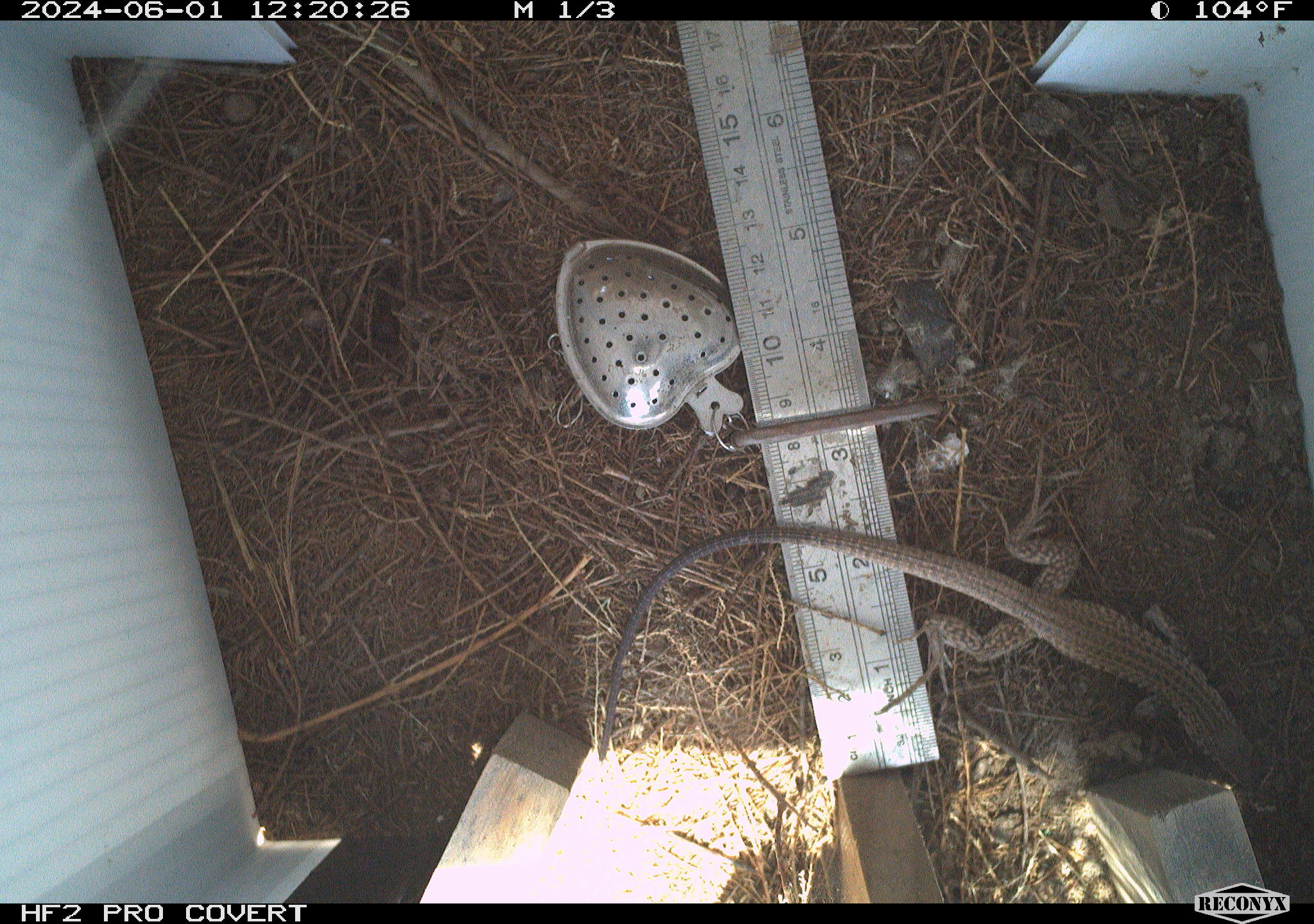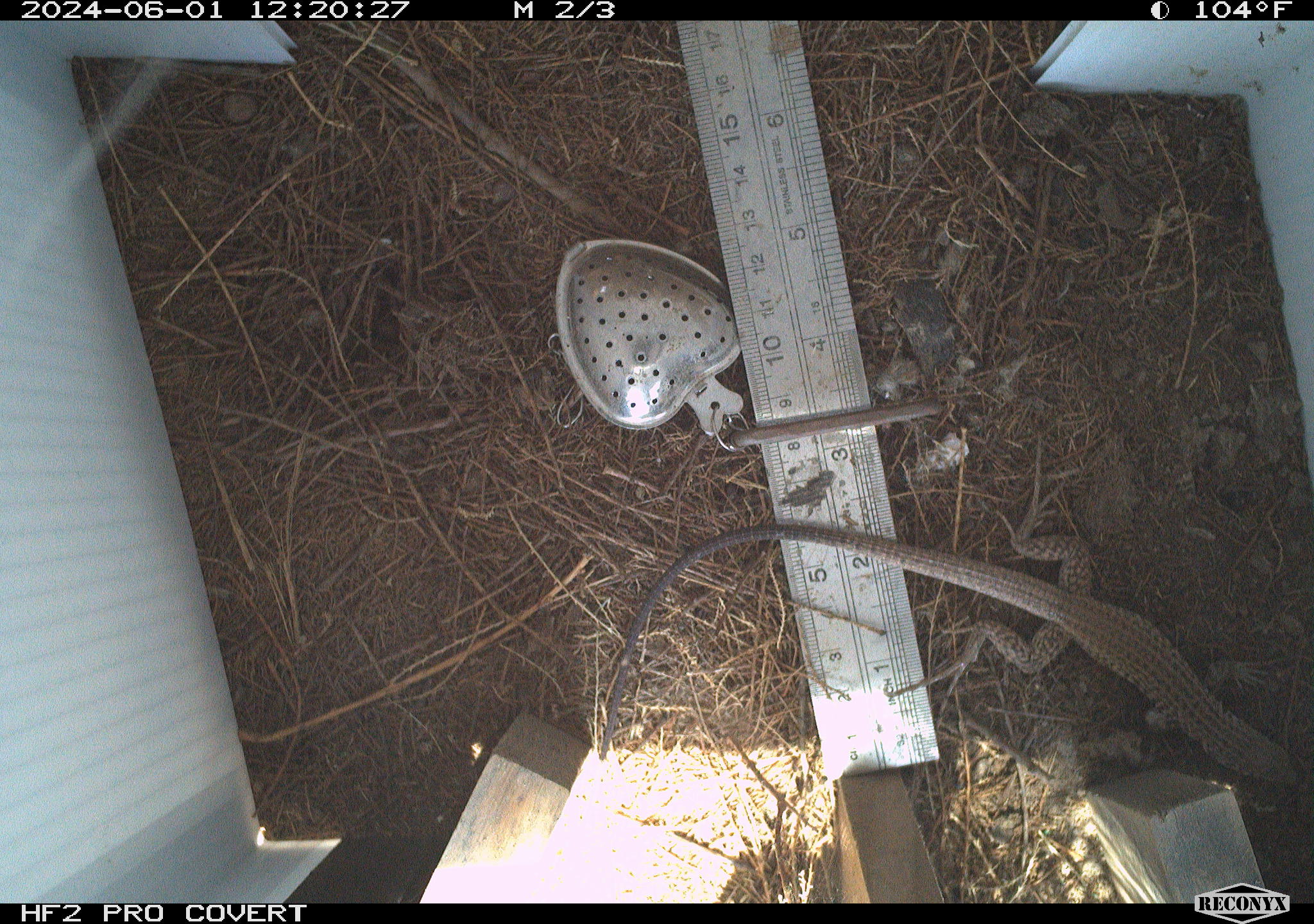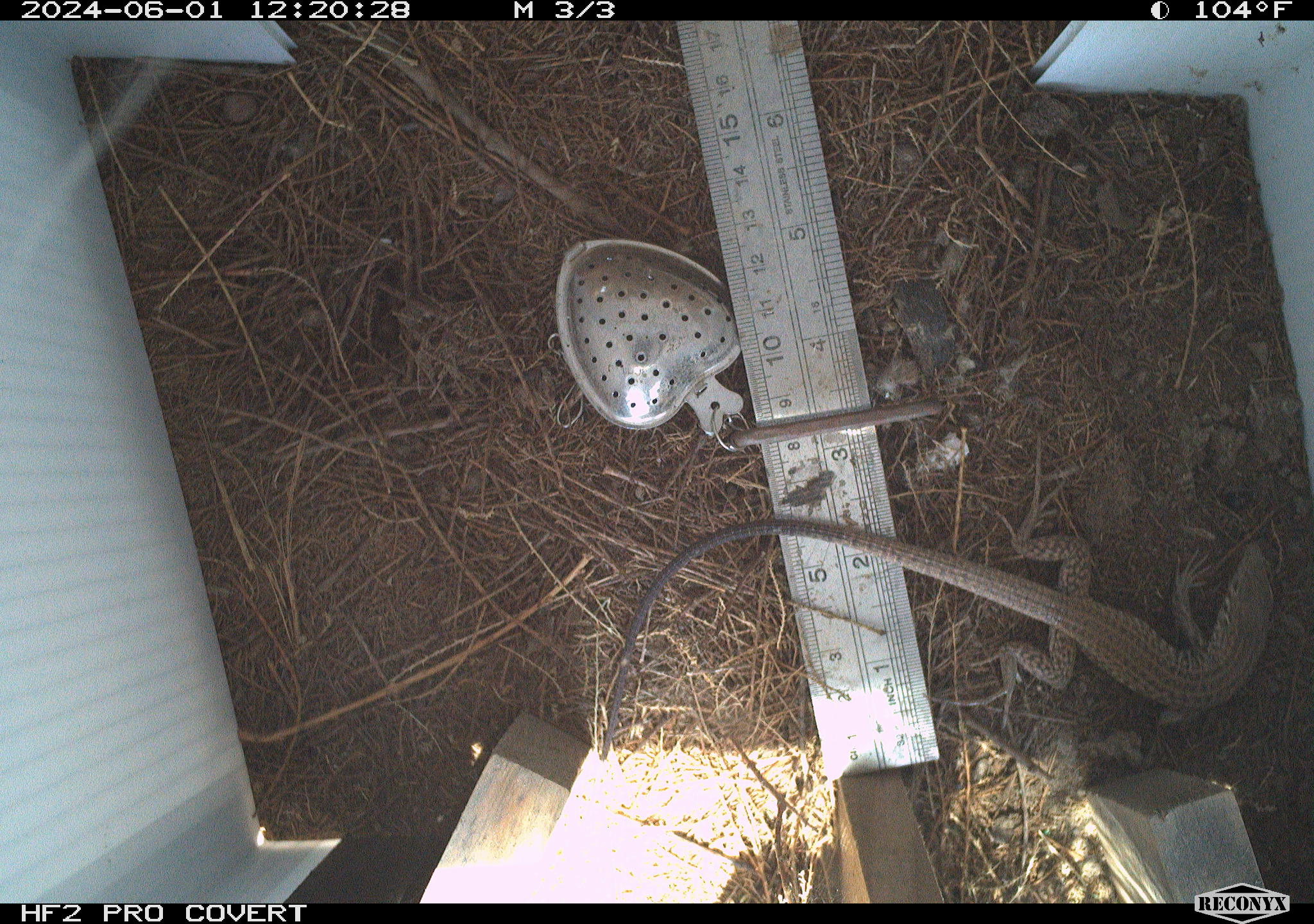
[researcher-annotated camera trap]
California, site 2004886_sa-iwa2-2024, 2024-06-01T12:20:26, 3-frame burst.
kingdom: Animalia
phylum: Chordata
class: Reptilia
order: Squamata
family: Teiidae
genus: Aspidoscelis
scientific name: Aspidoscelis tigris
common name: western whiptail